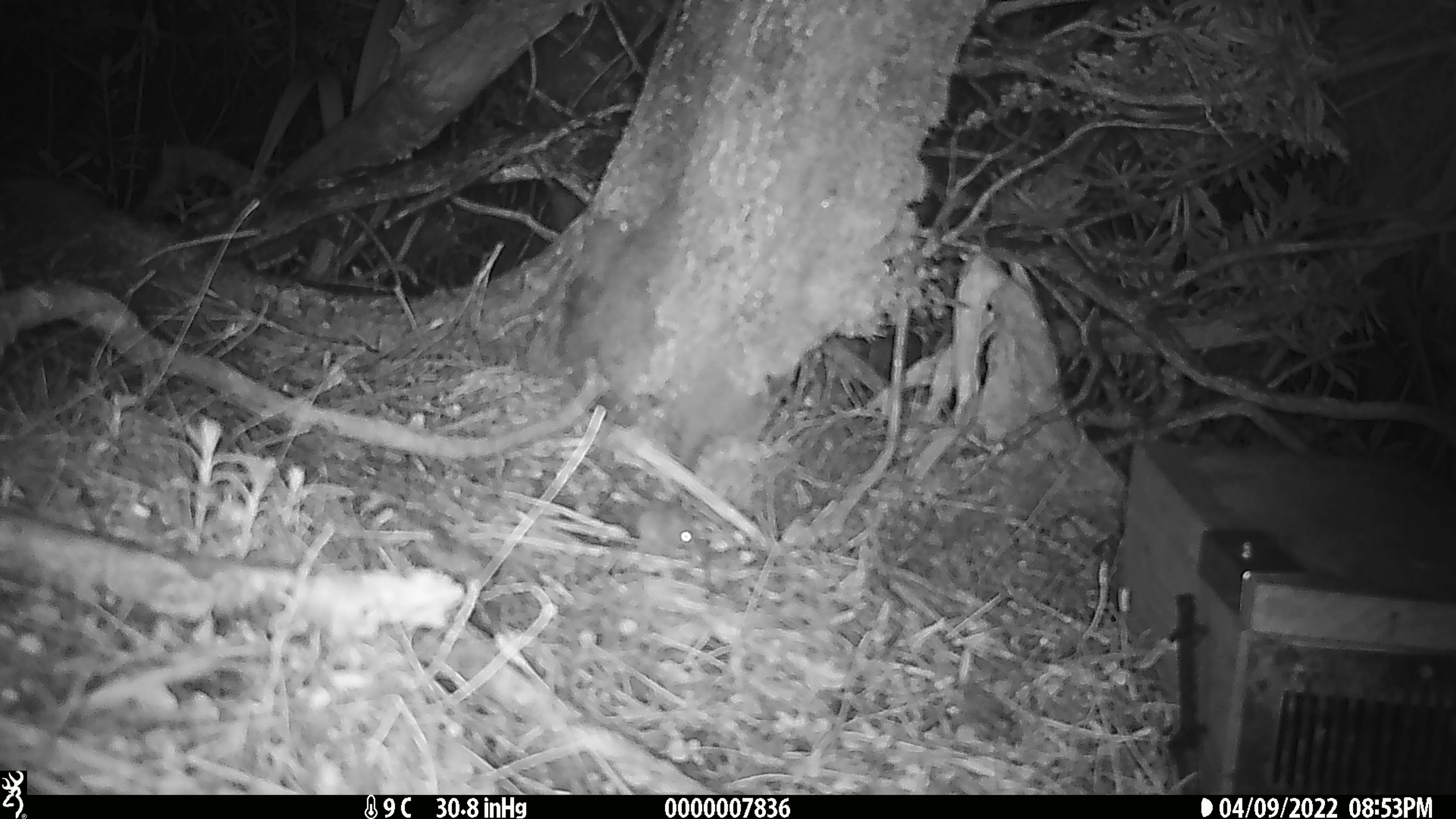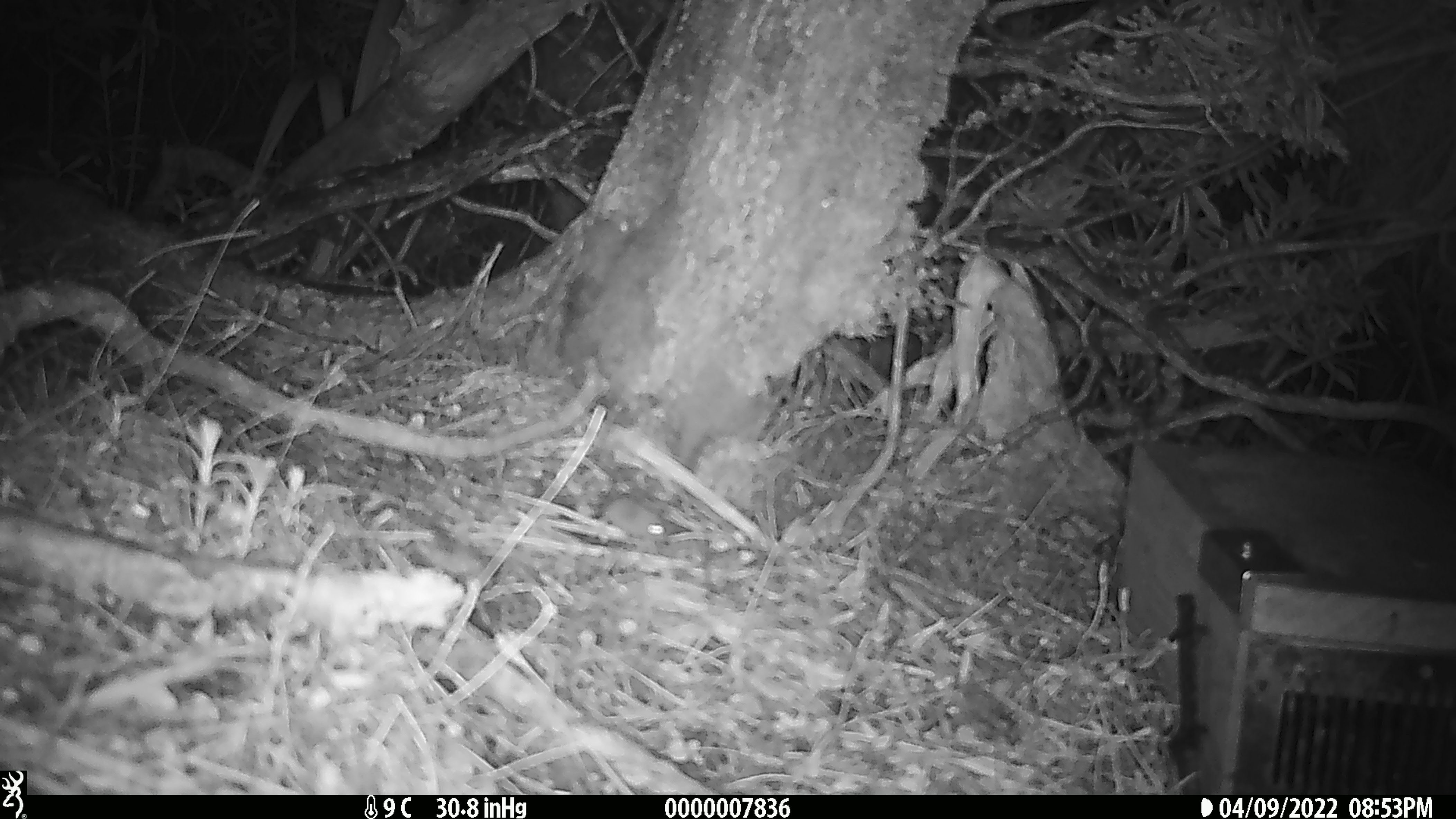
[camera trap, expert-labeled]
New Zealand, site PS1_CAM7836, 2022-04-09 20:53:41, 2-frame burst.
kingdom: Animalia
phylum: Chordata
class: Mammalia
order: Rodentia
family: Muridae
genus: Mus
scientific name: Mus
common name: mouse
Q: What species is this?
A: Mouse (Mus).